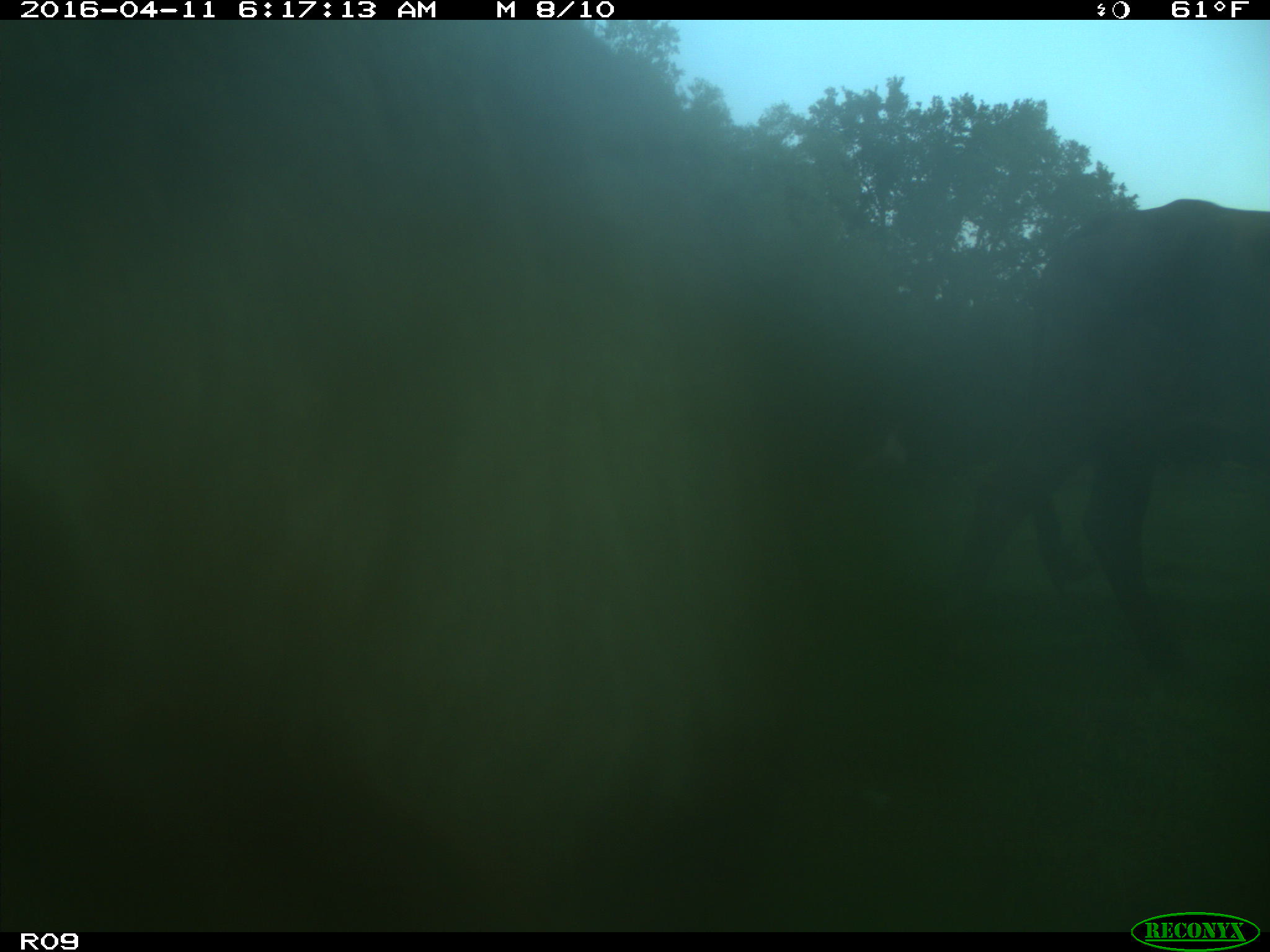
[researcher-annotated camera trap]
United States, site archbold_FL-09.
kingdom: Animalia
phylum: Chordata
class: Mammalia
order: Artiodactyla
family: Bovidae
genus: Bos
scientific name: Bos taurus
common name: domestic cow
Bos taurus (domestic cow).